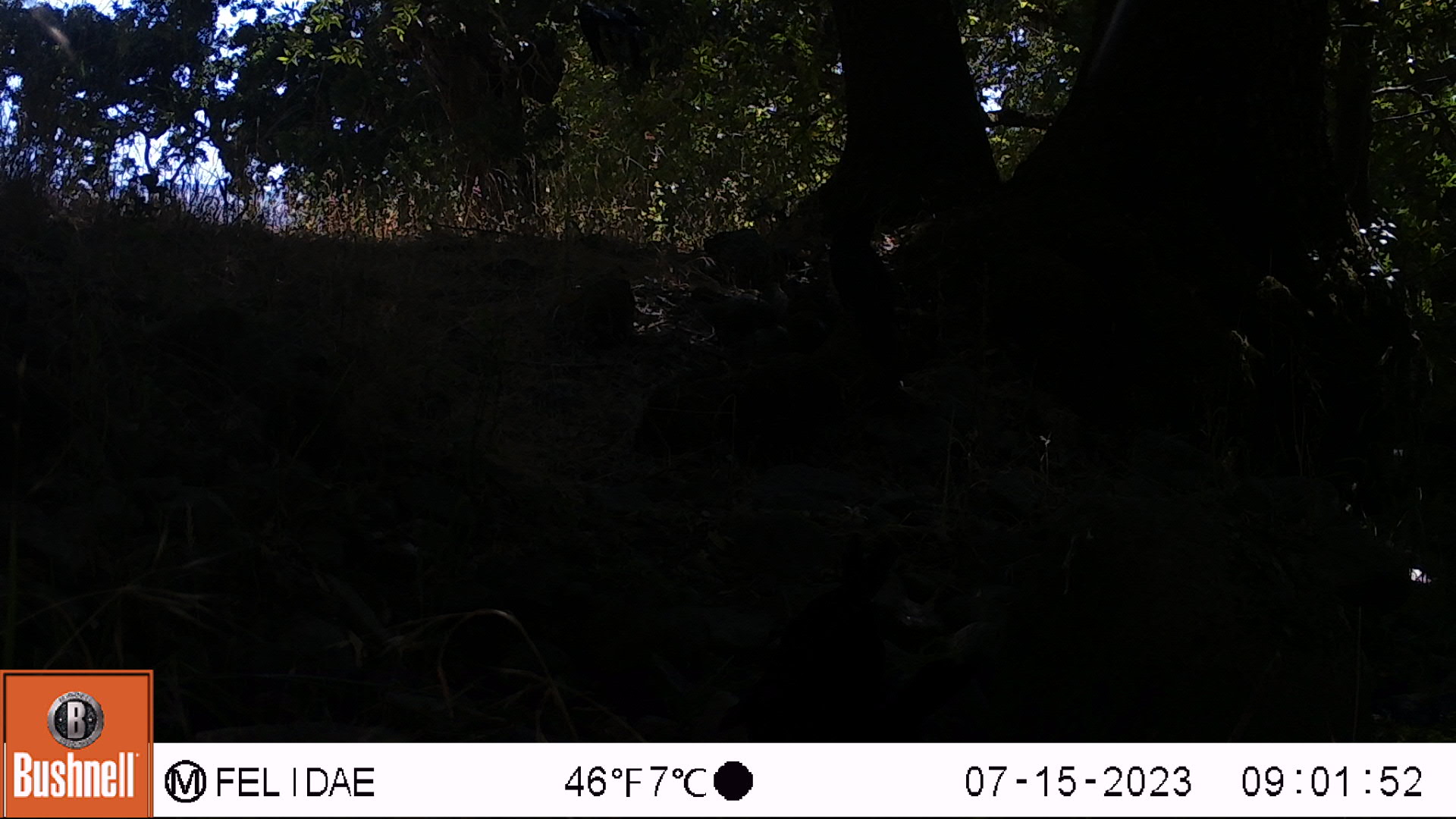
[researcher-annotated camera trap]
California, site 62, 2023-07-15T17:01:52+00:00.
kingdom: Animalia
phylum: Chordata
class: Aves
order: Passeriformes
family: Corvidae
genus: Corvus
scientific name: Corvus brachyrhynchos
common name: american crow